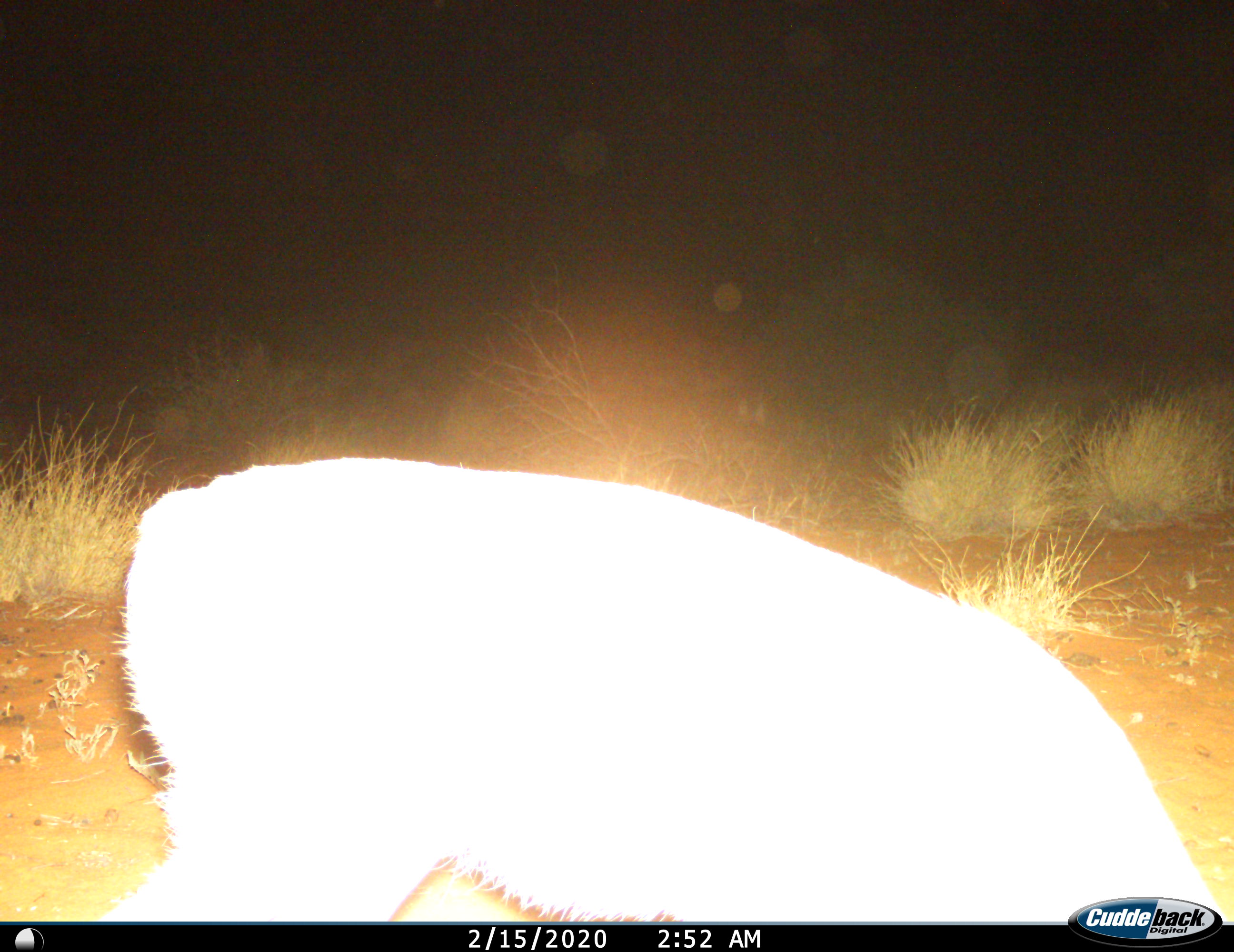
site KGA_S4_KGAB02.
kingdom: Animalia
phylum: Chordata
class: Mammalia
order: Artiodactyla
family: Bovidae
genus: Raphicerus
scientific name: Raphicerus campestris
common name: steenbok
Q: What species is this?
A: Steenbok (Raphicerus campestris).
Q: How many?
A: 1.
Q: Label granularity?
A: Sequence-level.